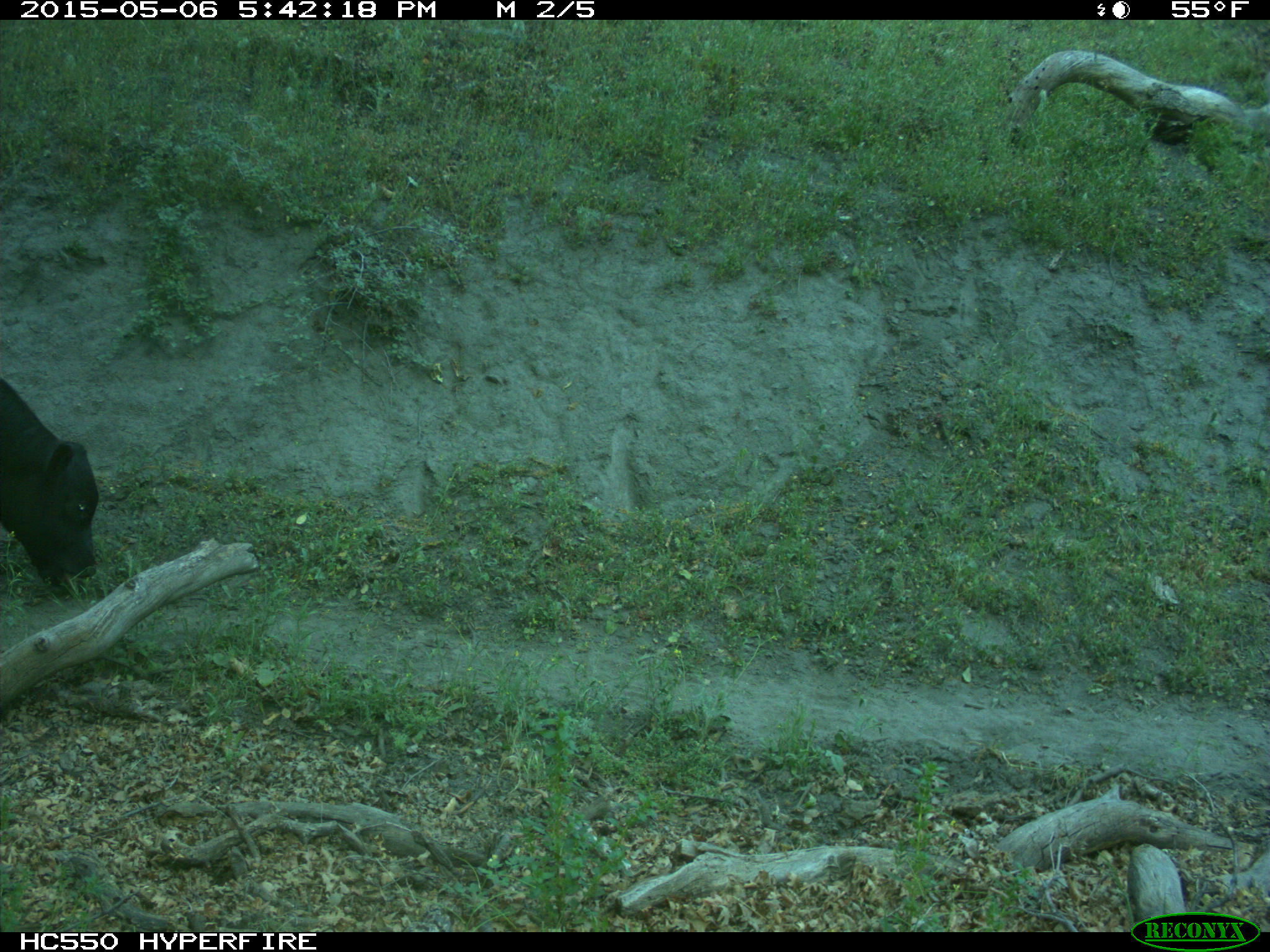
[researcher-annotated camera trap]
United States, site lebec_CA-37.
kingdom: Animalia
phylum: Chordata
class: Mammalia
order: Artiodactyla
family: Bovidae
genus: Bos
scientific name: Bos taurus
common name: domestic cow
Bos taurus (domestic cow).